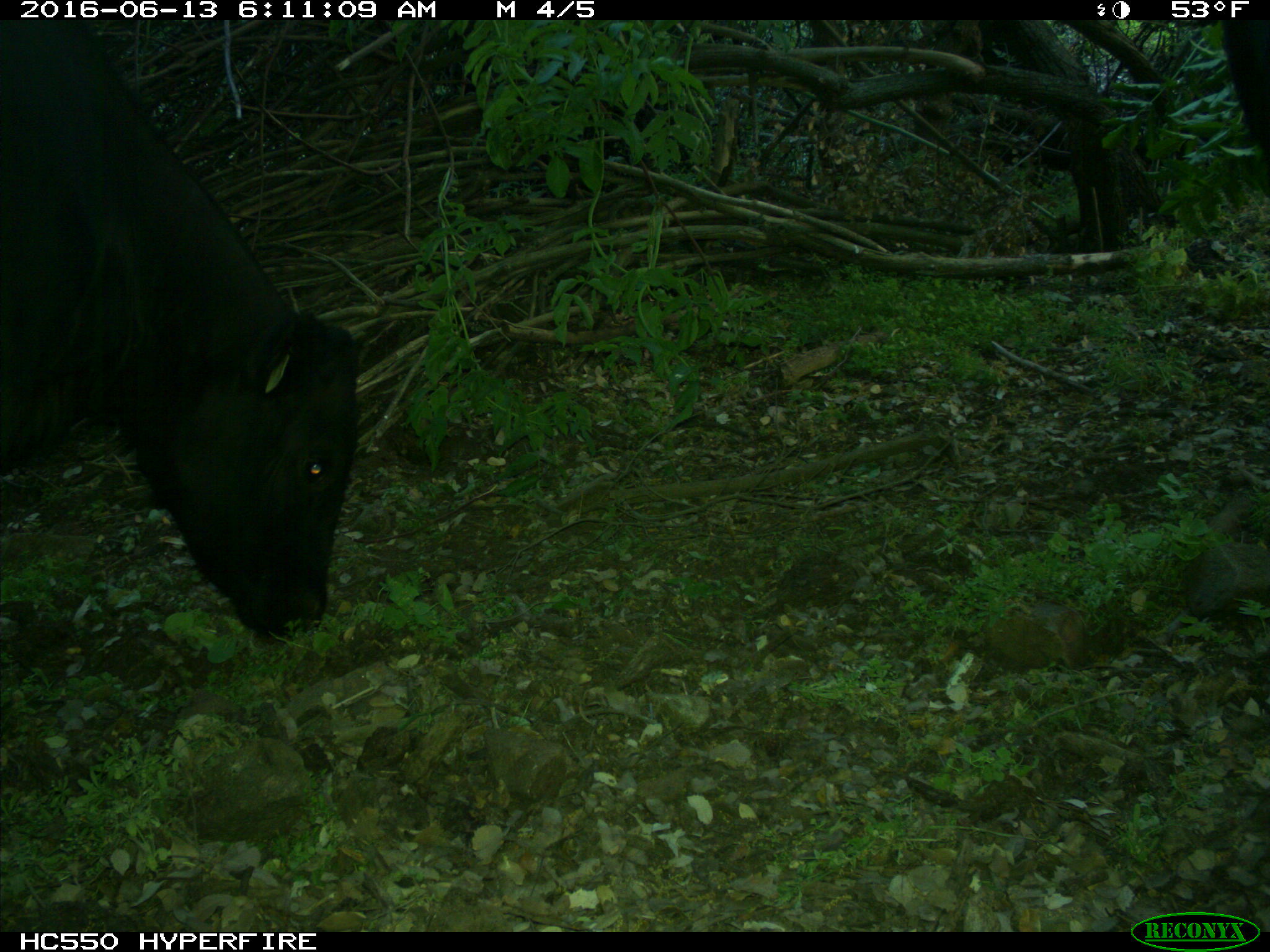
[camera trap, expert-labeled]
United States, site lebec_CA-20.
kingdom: Animalia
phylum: Chordata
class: Mammalia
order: Artiodactyla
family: Bovidae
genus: Bos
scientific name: Bos taurus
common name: domestic cow